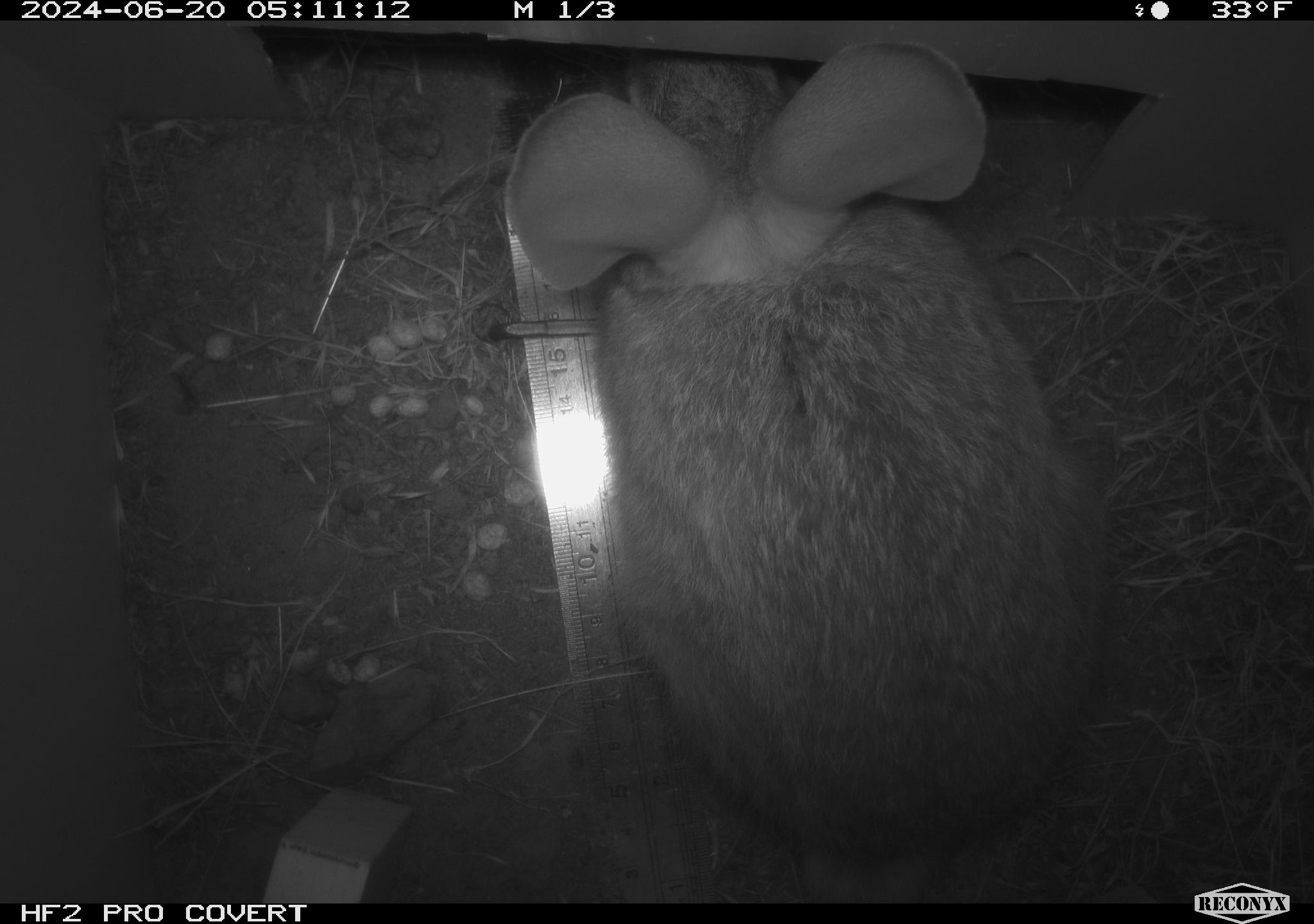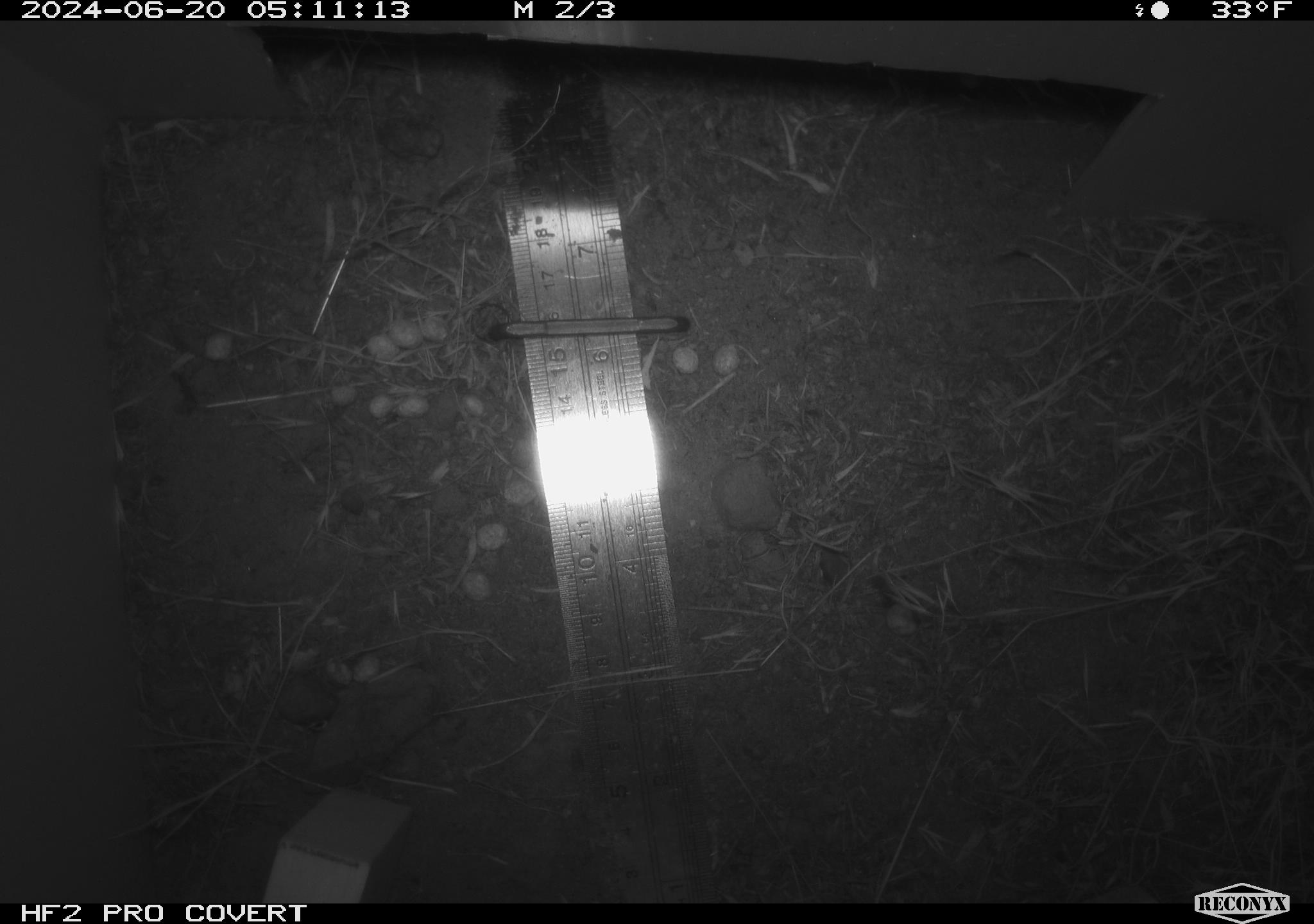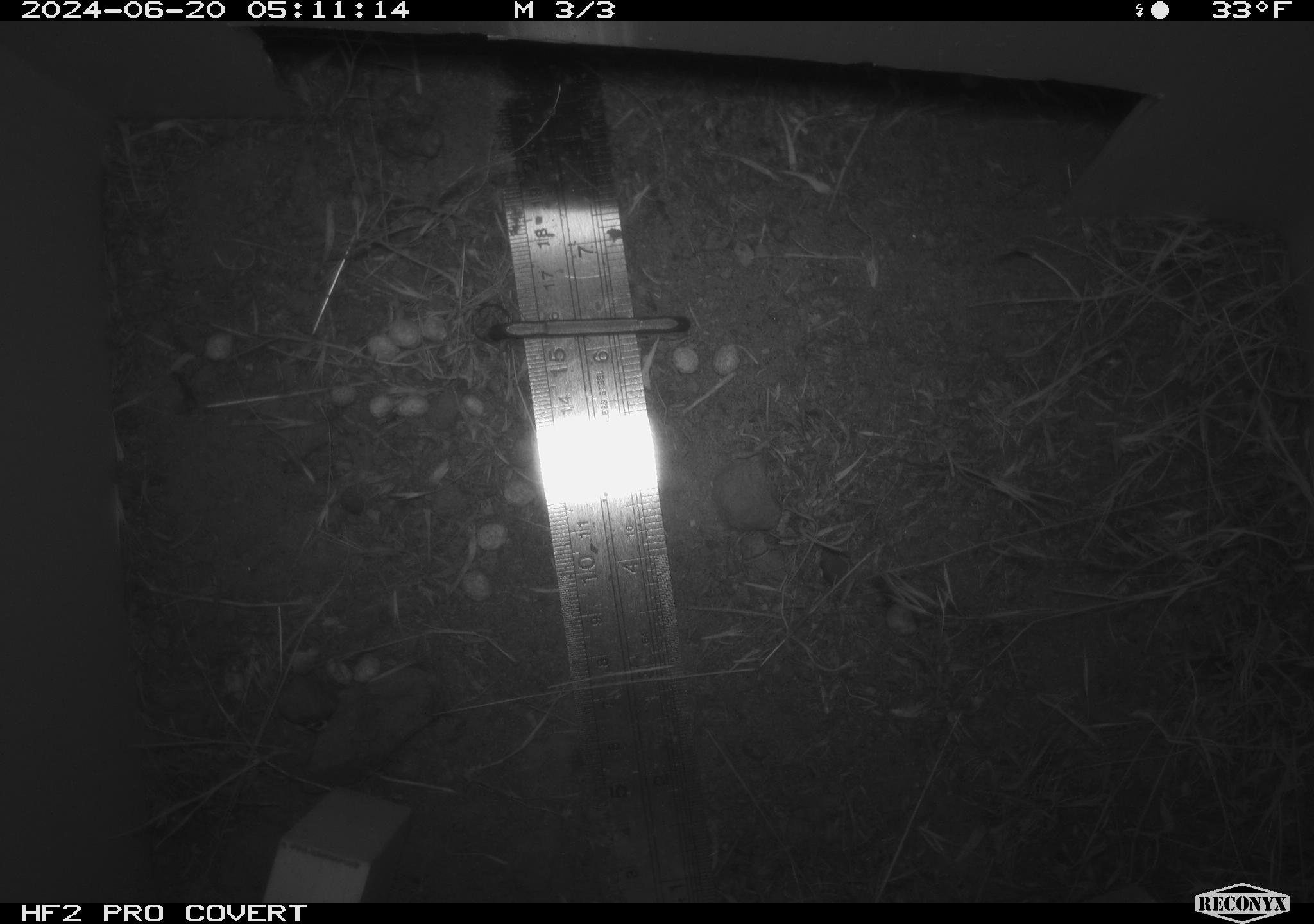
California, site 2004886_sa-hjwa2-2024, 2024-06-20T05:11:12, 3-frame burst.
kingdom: Animalia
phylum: Chordata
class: Mammalia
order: Lagomorpha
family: Leporidae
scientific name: Leporidae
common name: rabbit or hare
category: rabbit and hare family